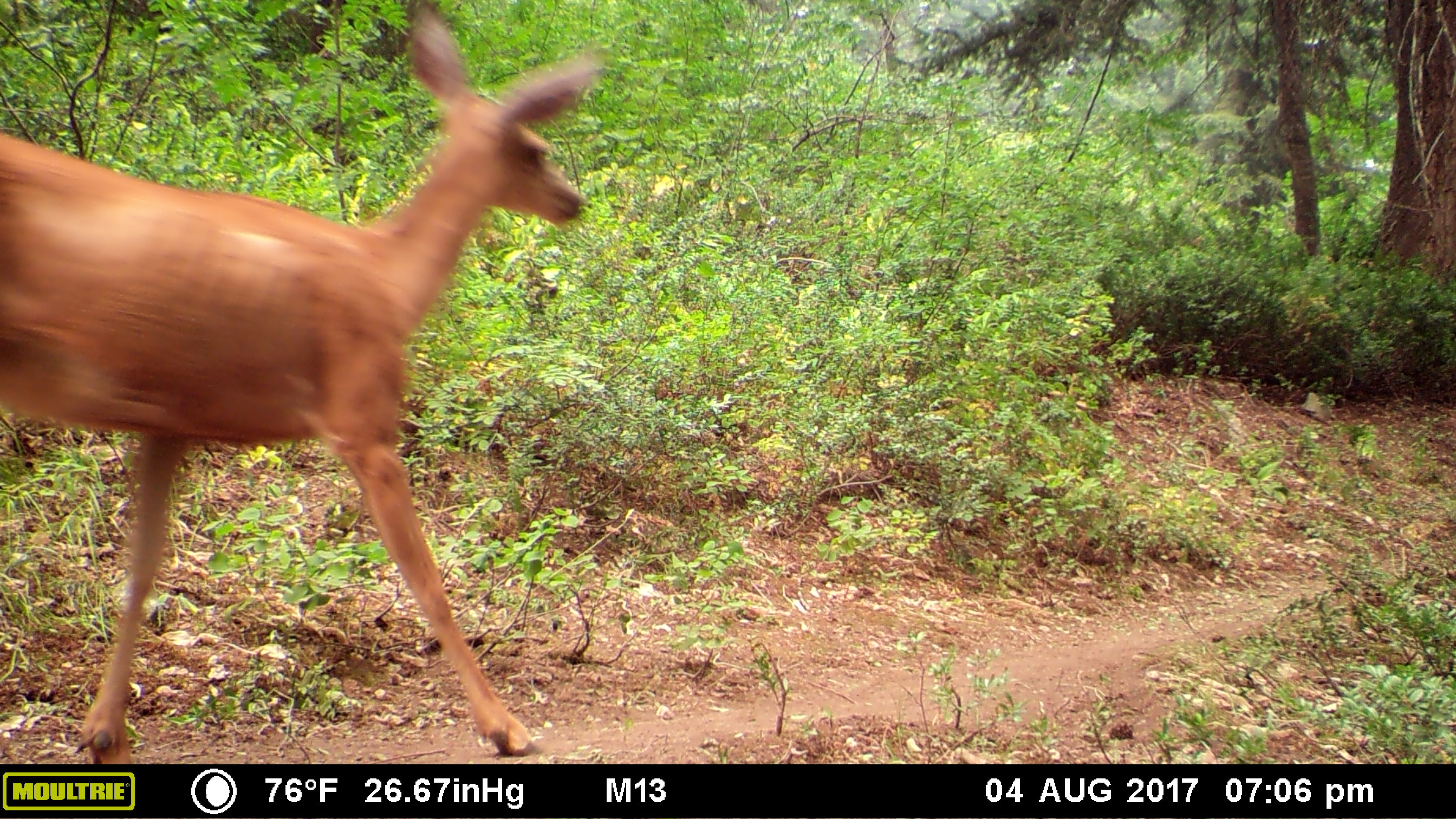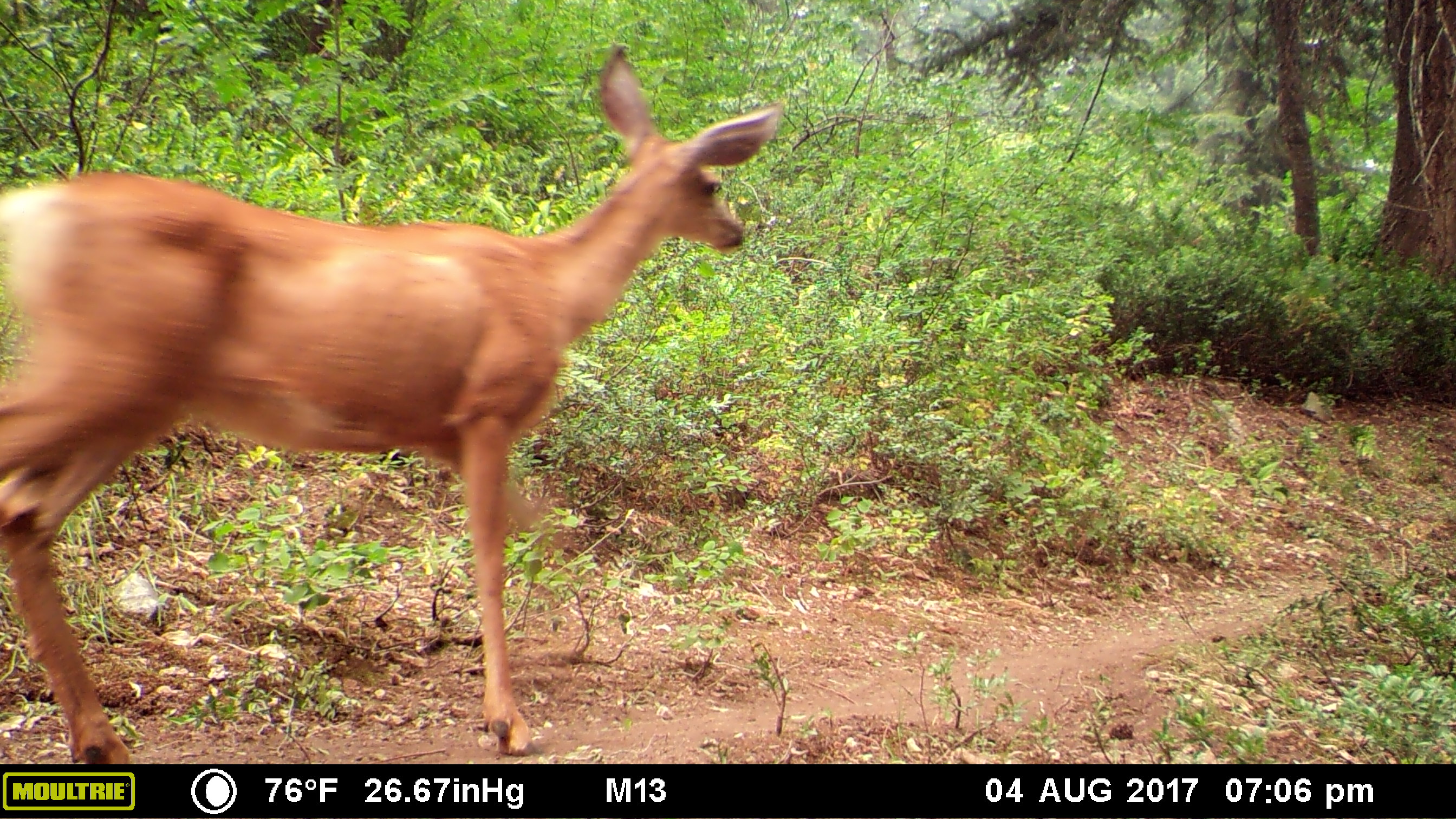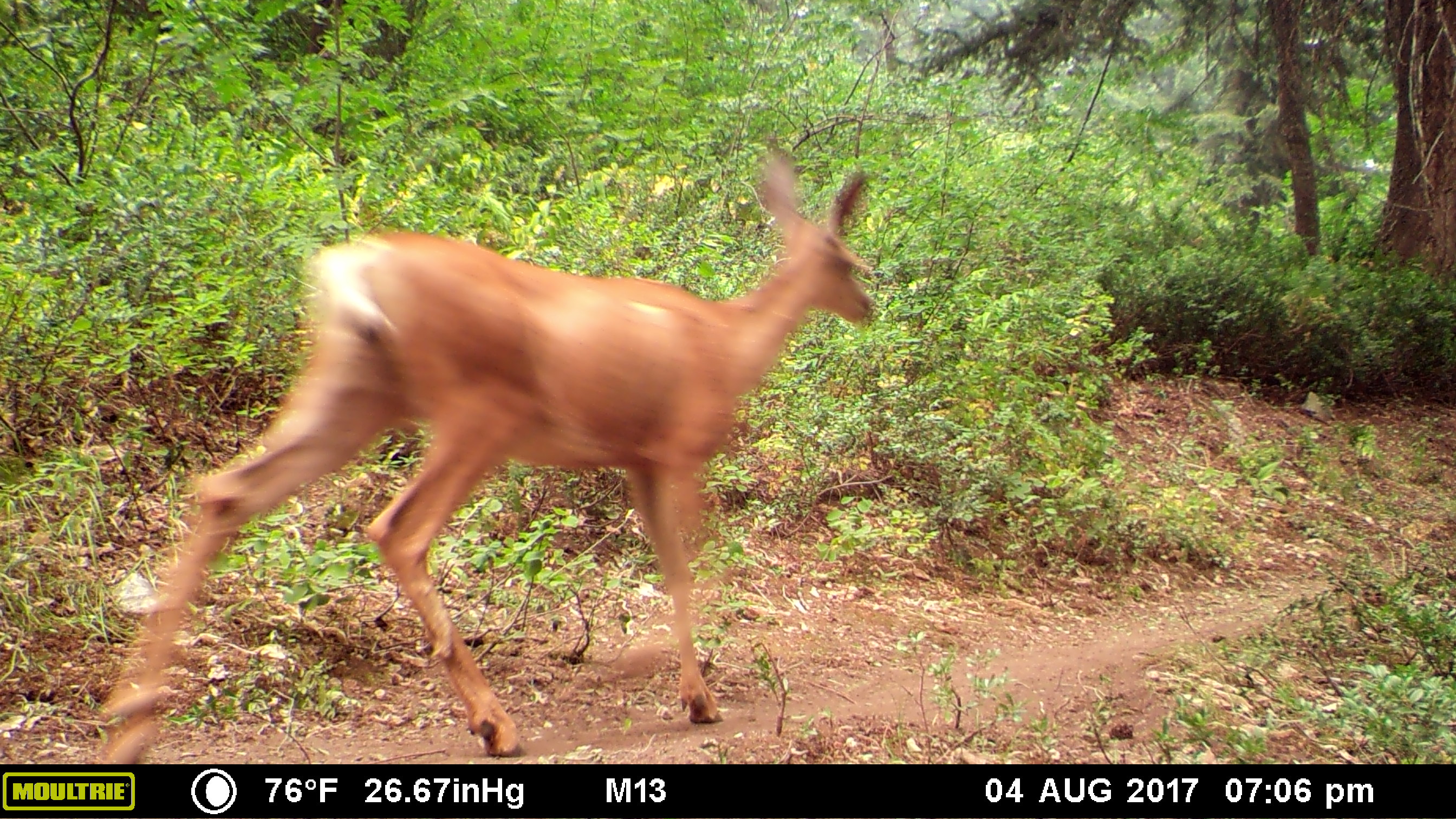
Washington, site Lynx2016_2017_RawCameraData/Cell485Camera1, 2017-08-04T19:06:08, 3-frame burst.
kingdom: Animalia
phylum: Chordata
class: Mammalia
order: Artiodactyla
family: Cervidae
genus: Odocoileus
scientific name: Odocoileus hemionus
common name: mule deer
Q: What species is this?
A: Odocoileus hemionus (mule deer).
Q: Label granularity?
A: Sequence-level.